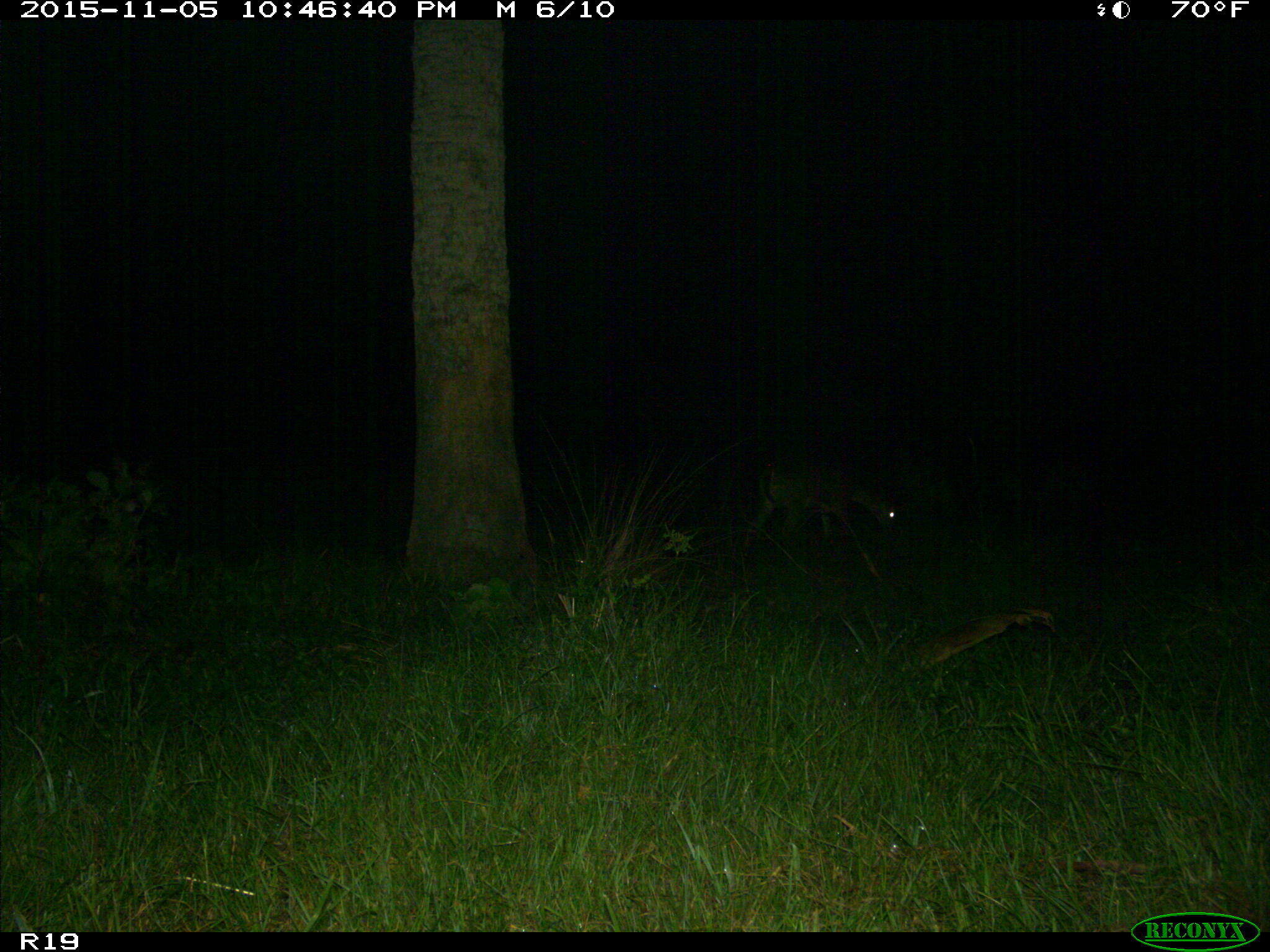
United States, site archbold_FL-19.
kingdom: Animalia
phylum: Chordata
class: Mammalia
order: Artiodactyla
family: Cervidae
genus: Odocoileus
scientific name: Odocoileus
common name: deer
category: unidentified deer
Unidentified deer (deer) (Odocoileus).